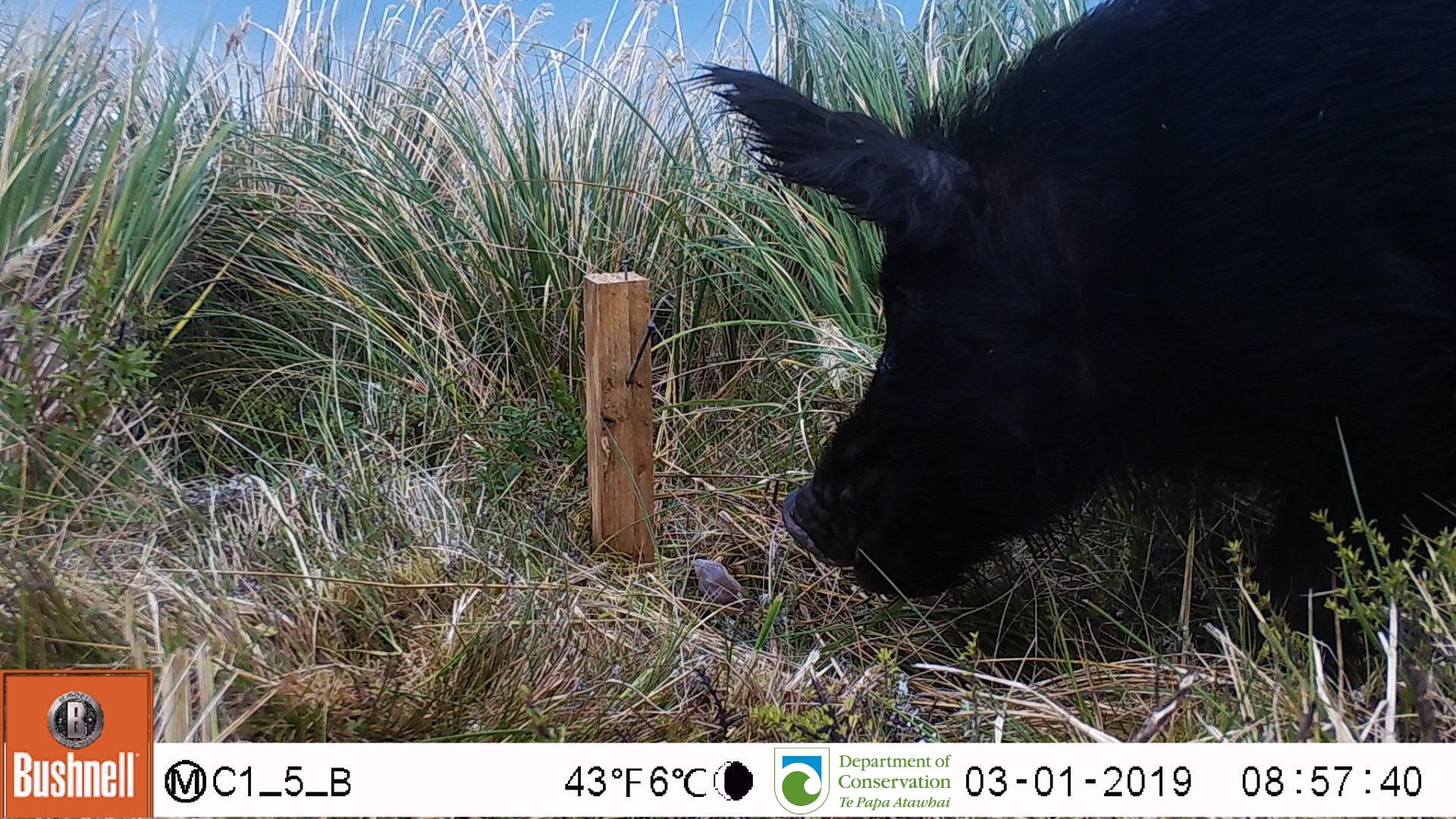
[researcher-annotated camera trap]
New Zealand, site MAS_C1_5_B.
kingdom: Animalia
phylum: Chordata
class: Mammalia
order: Artiodactyla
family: Suidae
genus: Sus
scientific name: Sus scrofa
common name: pig